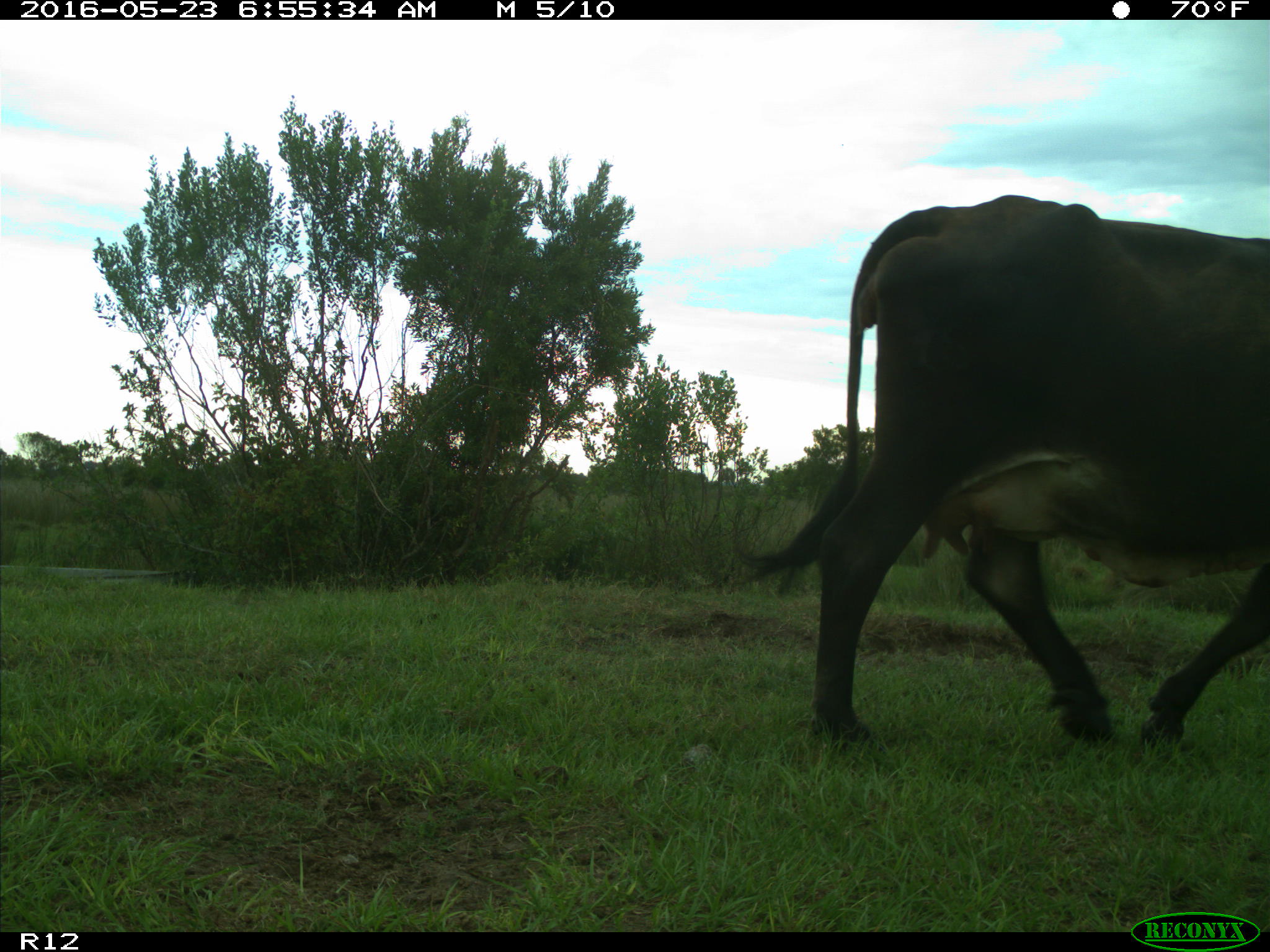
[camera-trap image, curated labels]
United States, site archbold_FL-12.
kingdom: Animalia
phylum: Chordata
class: Mammalia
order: Artiodactyla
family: Bovidae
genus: Bos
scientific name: Bos taurus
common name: domestic cow